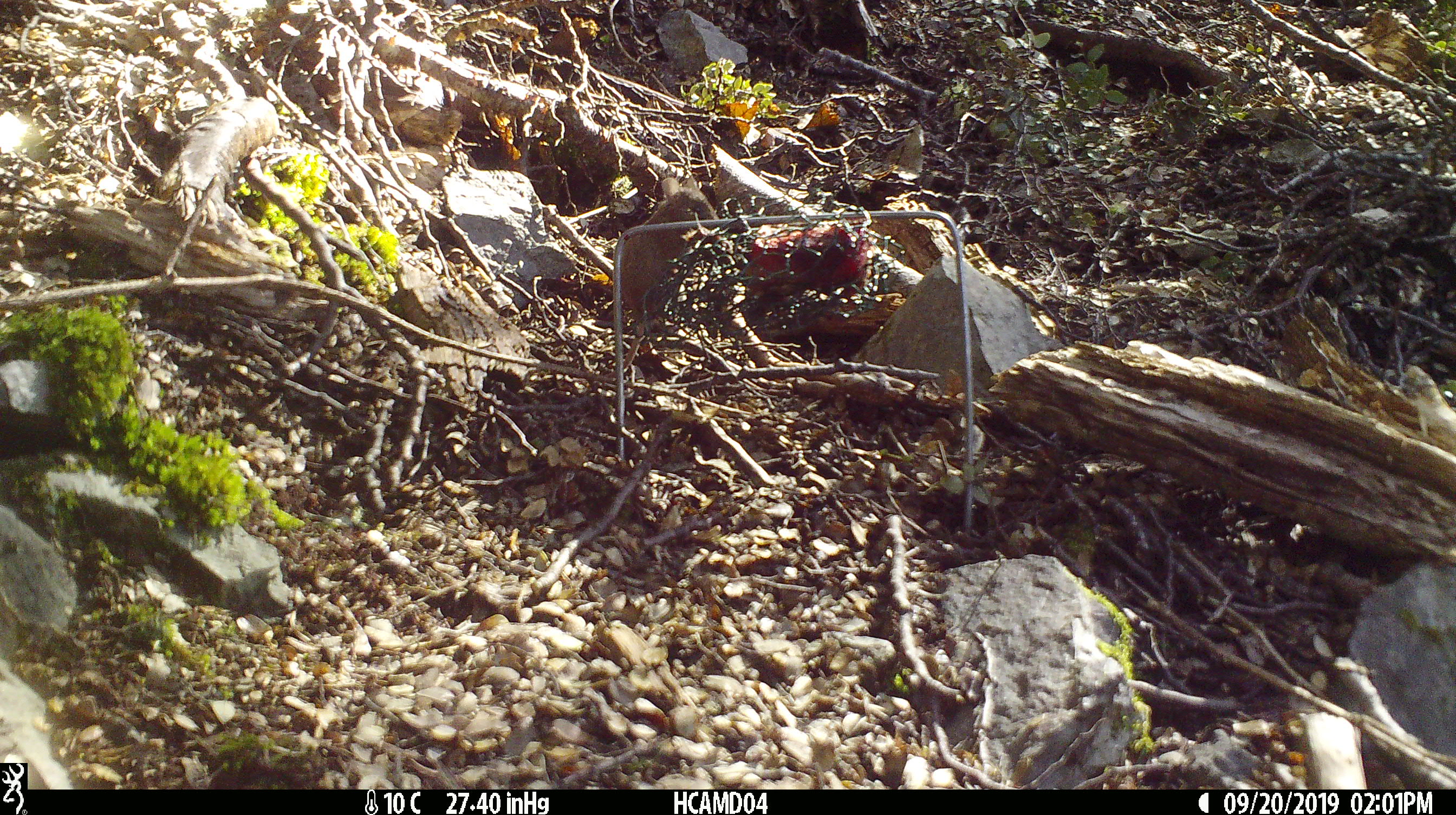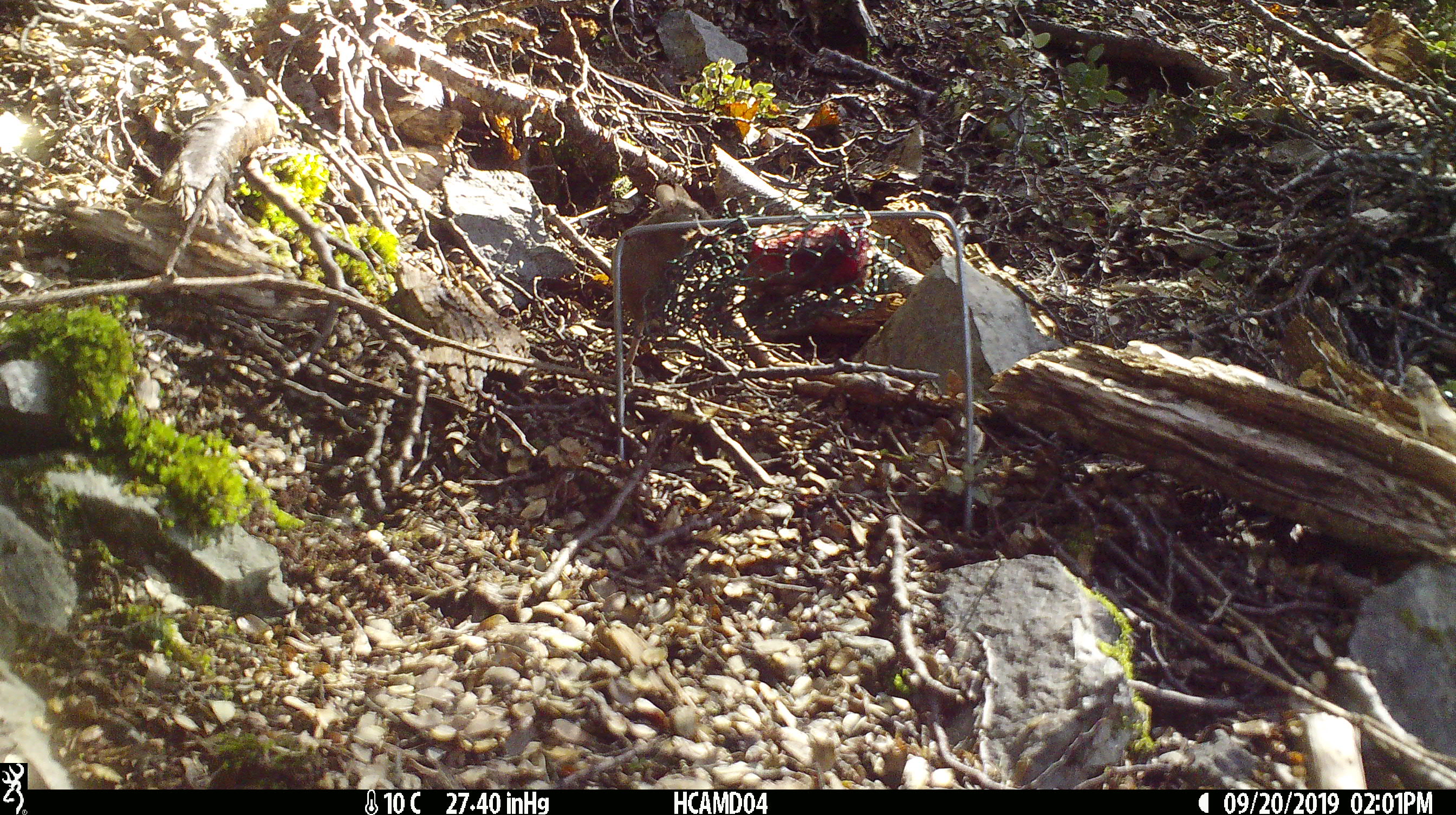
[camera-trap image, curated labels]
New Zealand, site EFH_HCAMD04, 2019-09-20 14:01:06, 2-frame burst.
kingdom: Animalia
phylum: Chordata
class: Mammalia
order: Rodentia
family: Muridae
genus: Mus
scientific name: Mus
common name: mouse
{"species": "mouse (Mus)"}